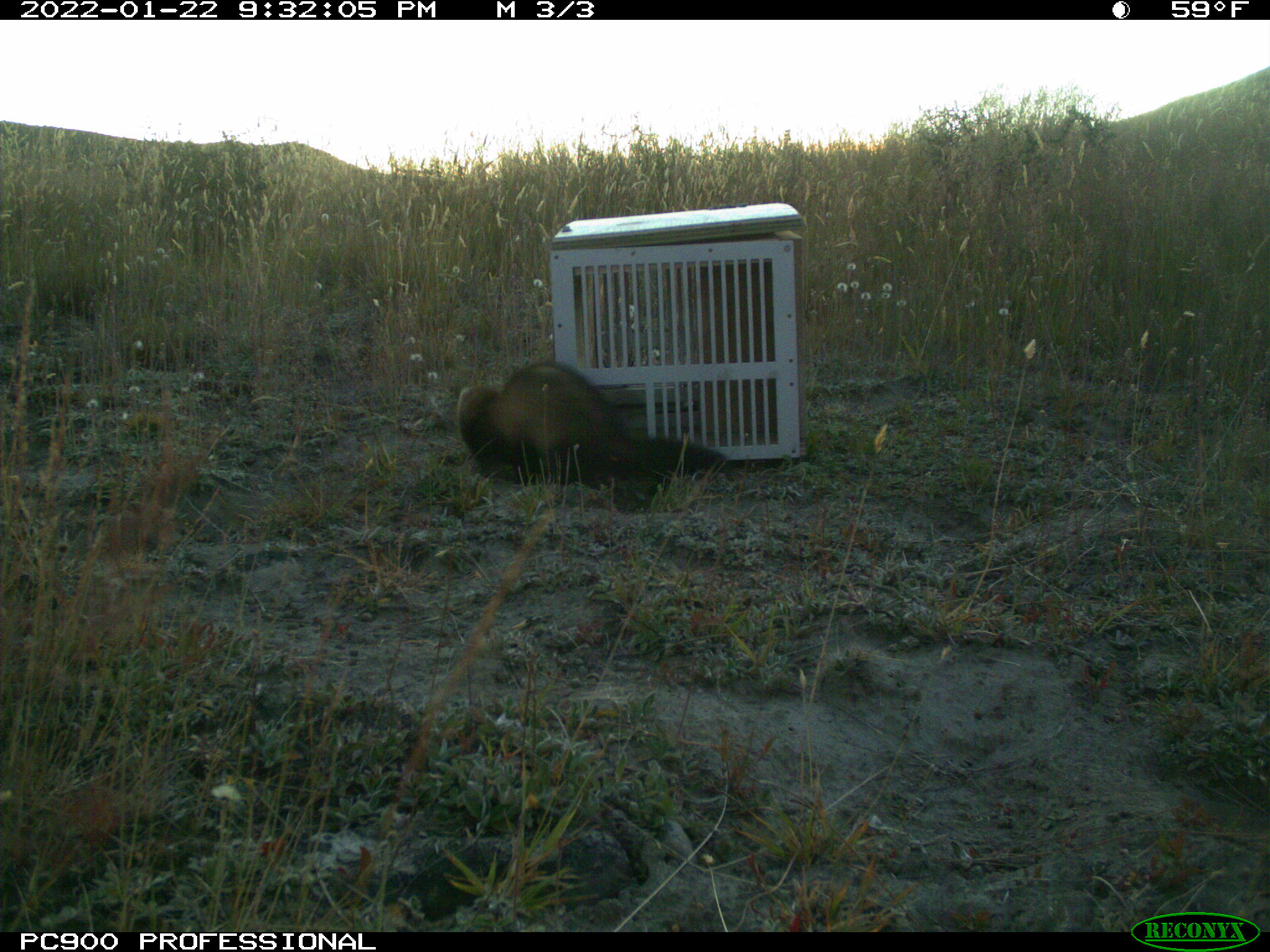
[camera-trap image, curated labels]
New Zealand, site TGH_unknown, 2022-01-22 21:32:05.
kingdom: Animalia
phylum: Chordata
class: Mammalia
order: Carnivora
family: Mustelidae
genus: Mustela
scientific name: Mustela furo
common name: ferret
Ferret (Mustela furo).